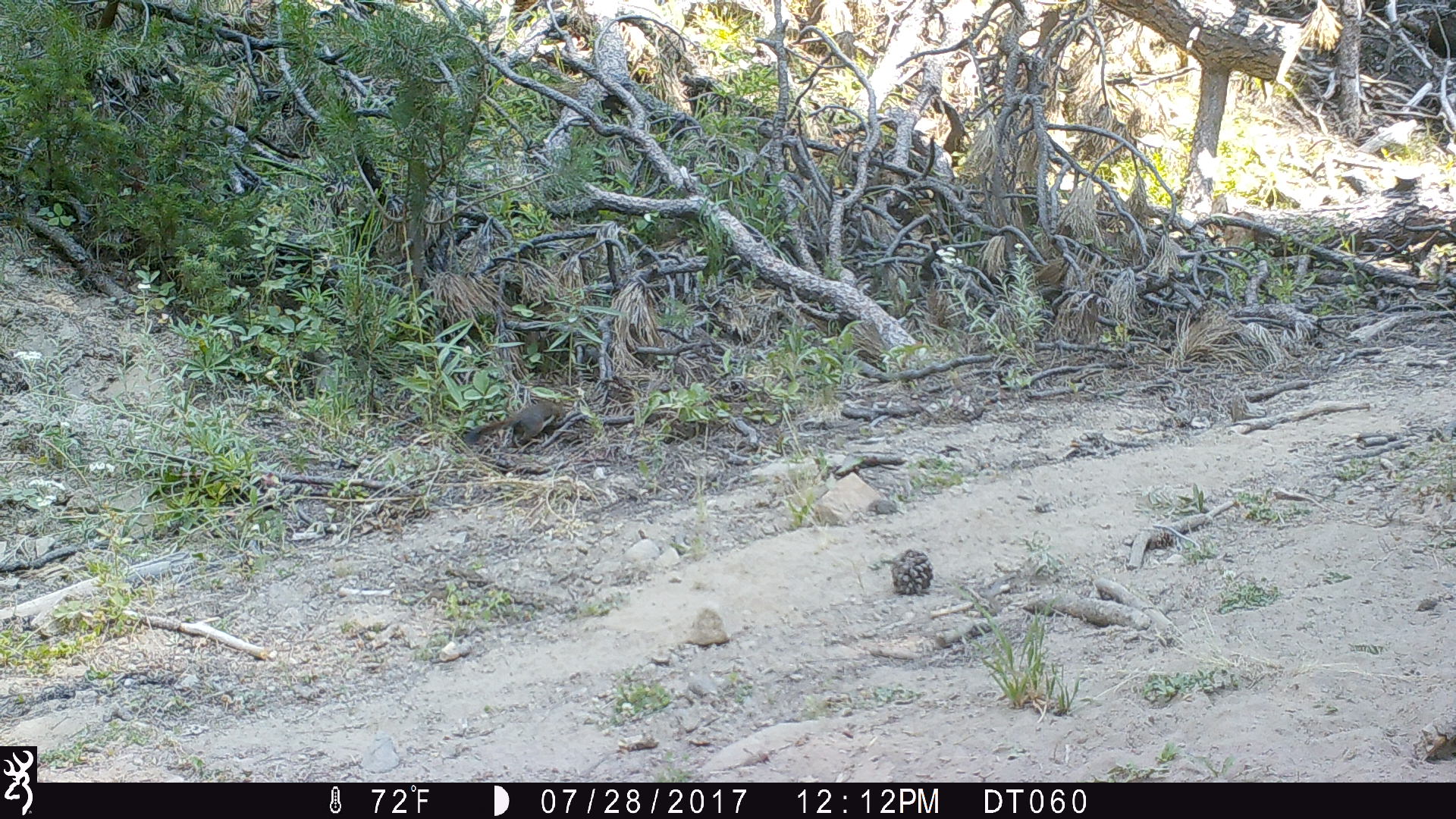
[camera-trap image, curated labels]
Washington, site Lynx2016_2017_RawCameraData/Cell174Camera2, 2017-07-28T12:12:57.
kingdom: Animalia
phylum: Chordata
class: Mammalia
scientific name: Mammalia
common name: small mammal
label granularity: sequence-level